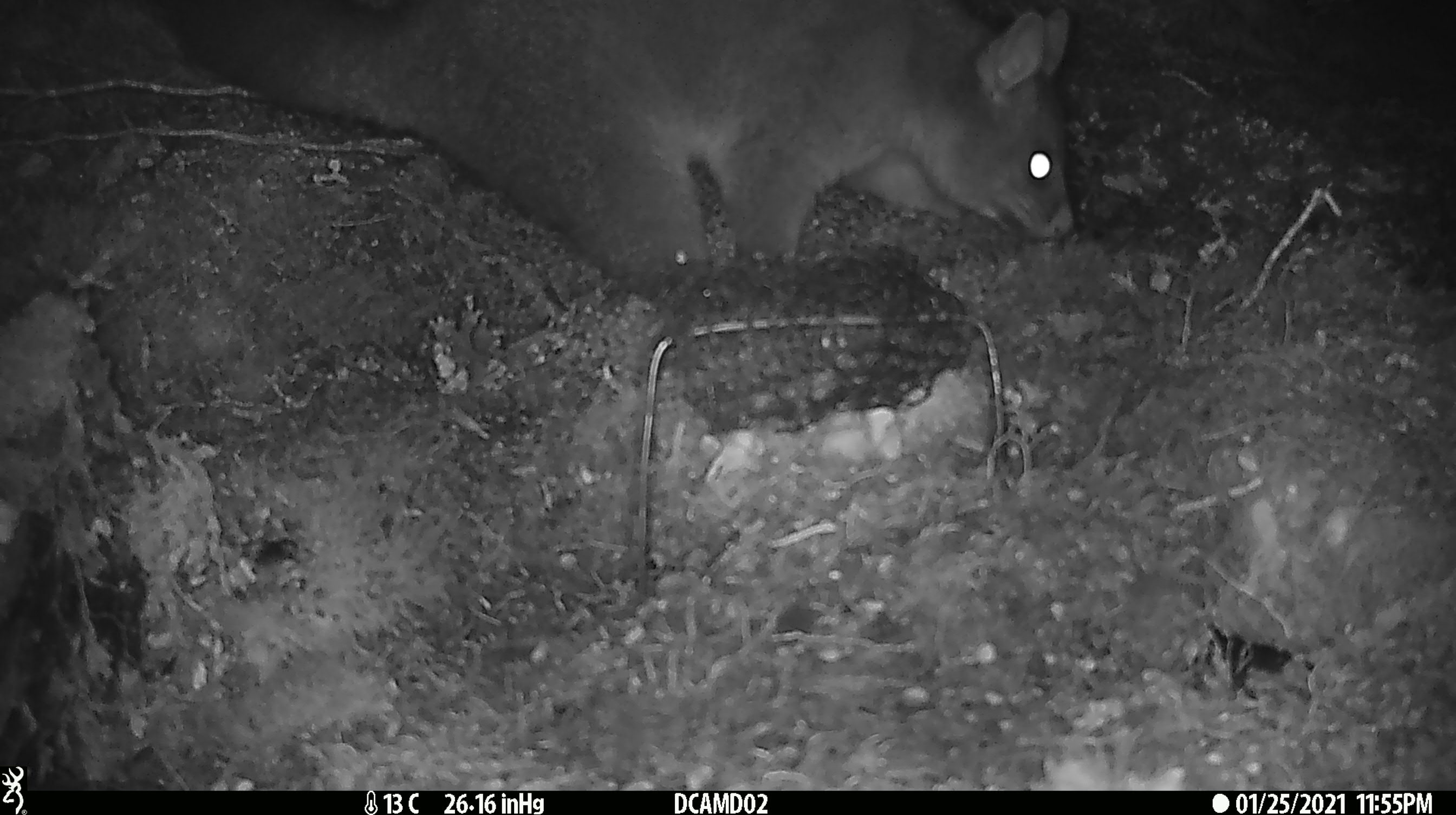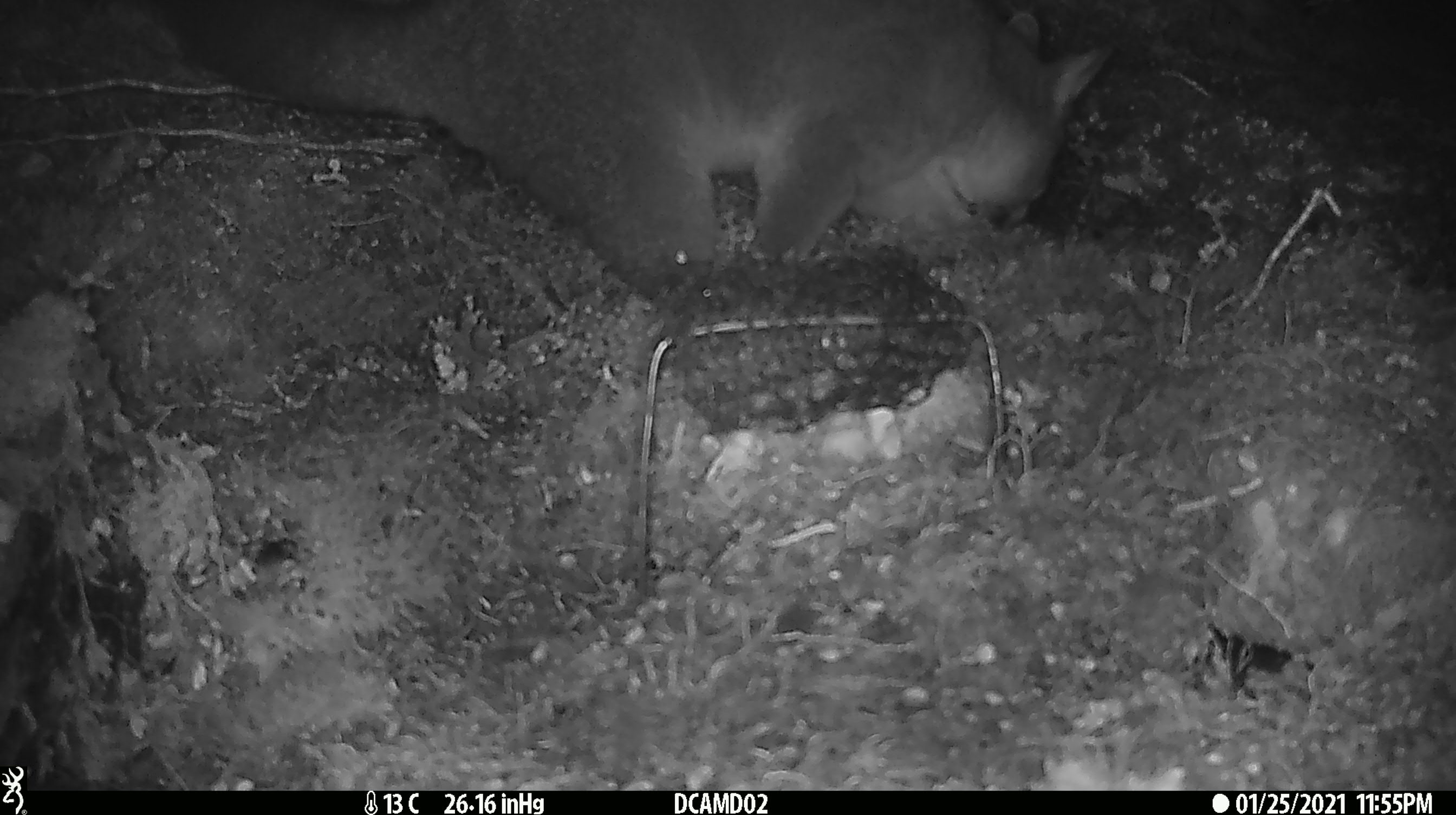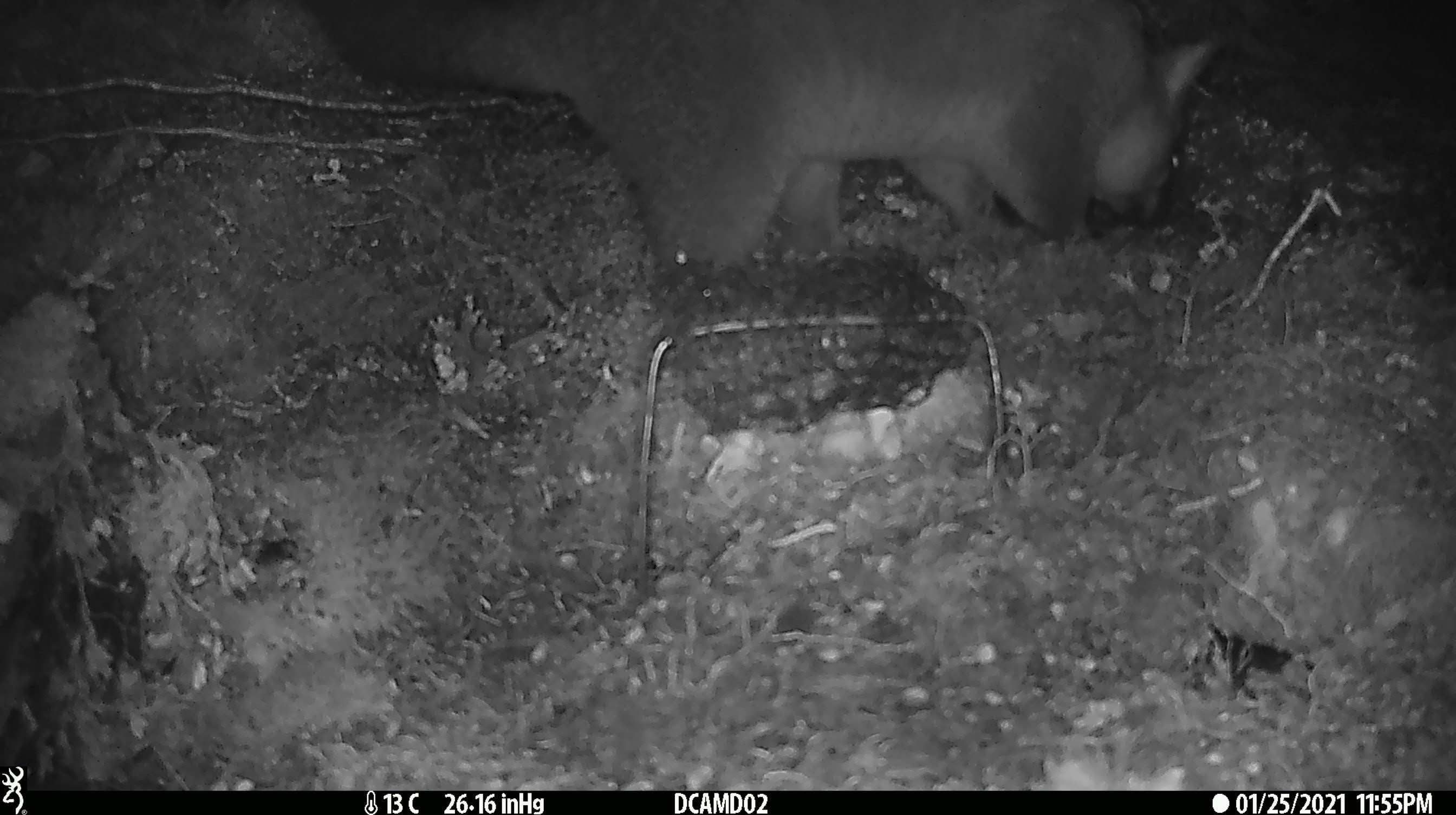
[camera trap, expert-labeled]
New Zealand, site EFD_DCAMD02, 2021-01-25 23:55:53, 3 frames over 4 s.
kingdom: Animalia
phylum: Chordata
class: Mammalia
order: Diprotodontia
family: Phalangeridae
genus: Trichosurus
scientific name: Trichosurus vulpecula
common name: common brushtail possum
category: possum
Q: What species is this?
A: Possum (common brushtail possum) (Trichosurus vulpecula).